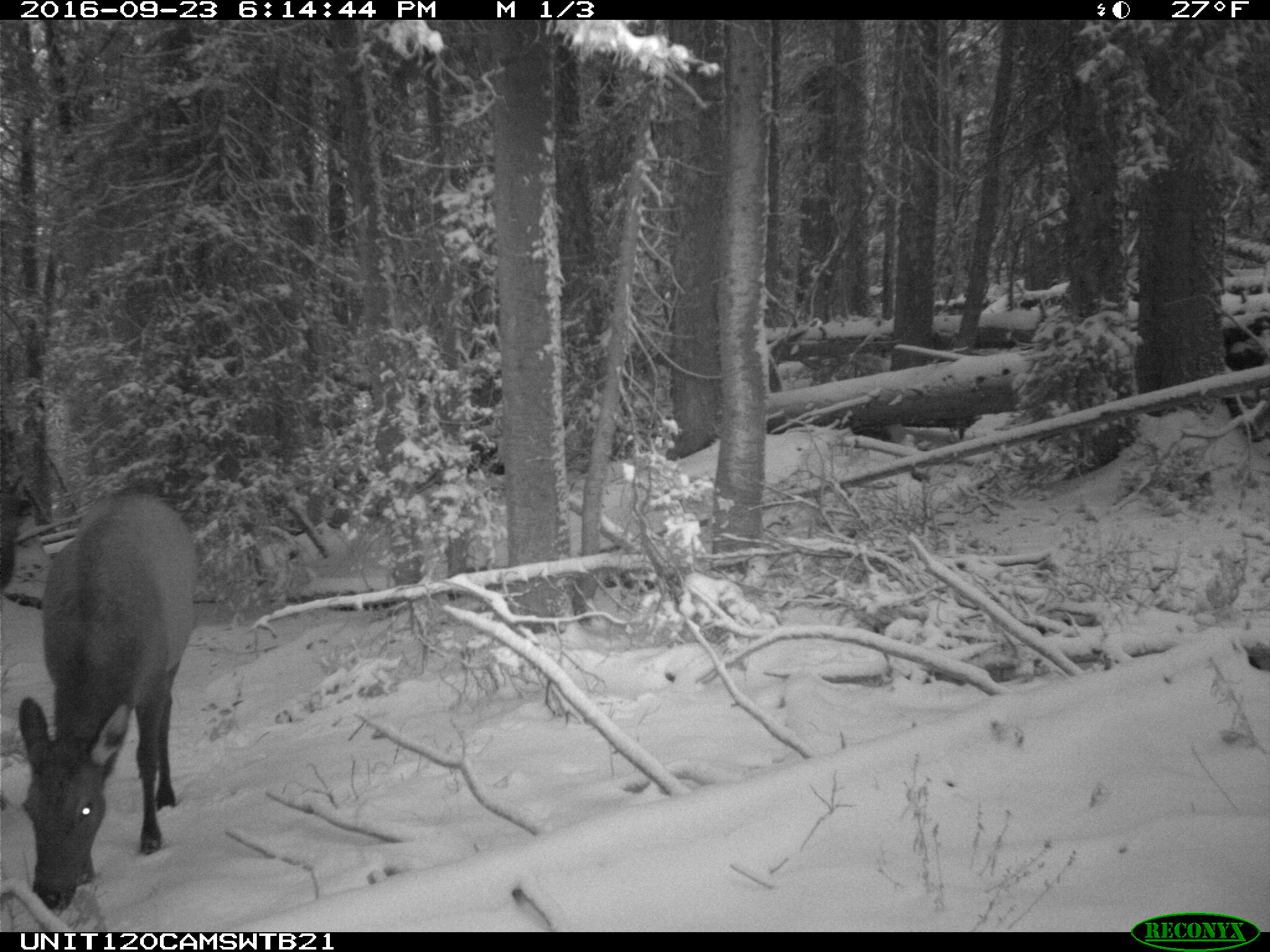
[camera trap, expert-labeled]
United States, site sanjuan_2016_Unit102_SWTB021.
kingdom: Animalia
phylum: Chordata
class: Mammalia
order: Artiodactyla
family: Cervidae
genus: Cervus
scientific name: Cervus elaphus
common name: red deer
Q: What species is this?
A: Cervus elaphus (red deer).